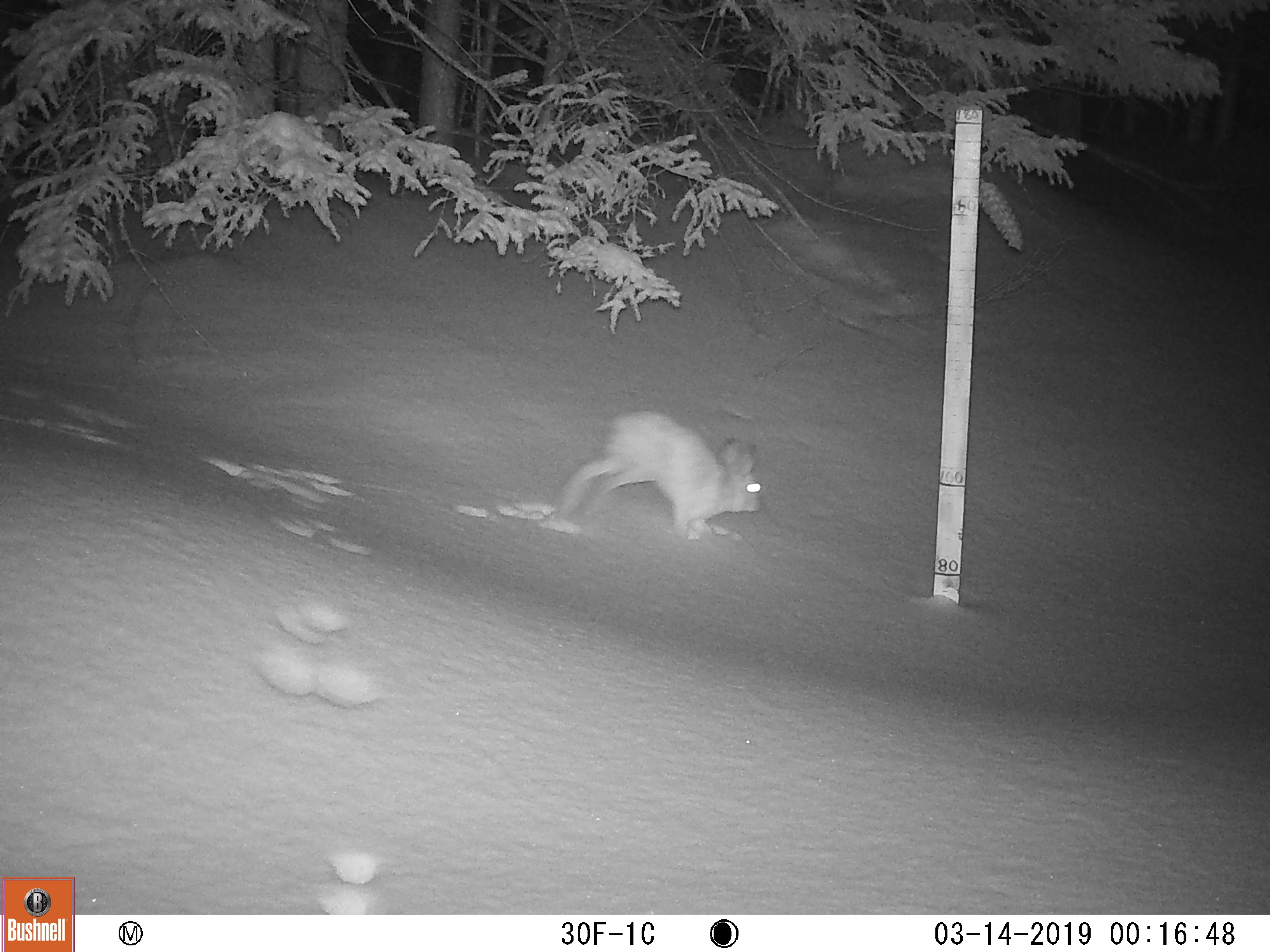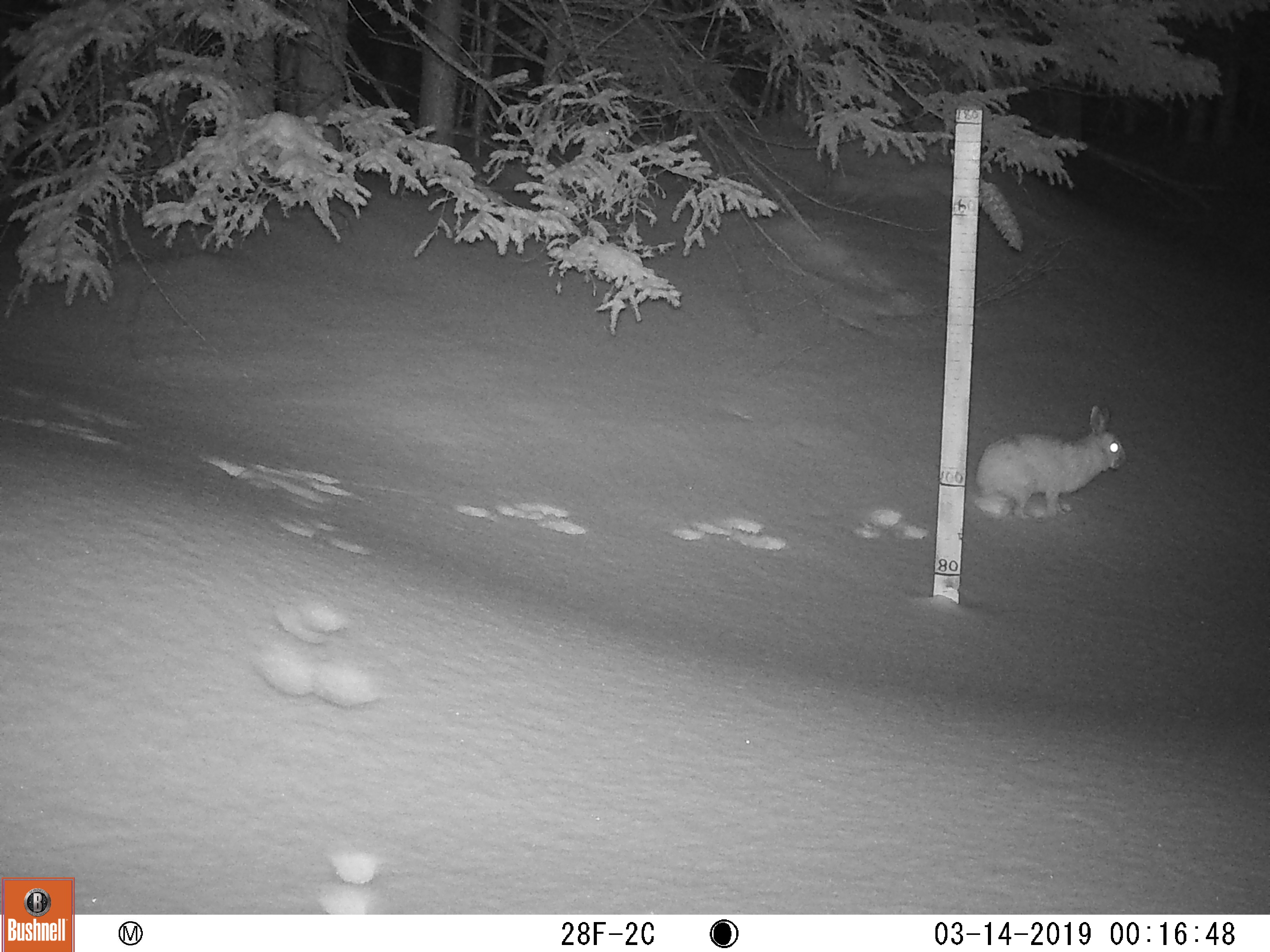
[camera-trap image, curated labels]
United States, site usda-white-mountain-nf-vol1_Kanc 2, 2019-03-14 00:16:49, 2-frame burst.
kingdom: Animalia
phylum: Chordata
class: Mammalia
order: Lagomorpha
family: Leporidae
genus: Lepus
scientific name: Lepus americanus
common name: snowshoe hare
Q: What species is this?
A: Snowshoe hare (Lepus americanus).